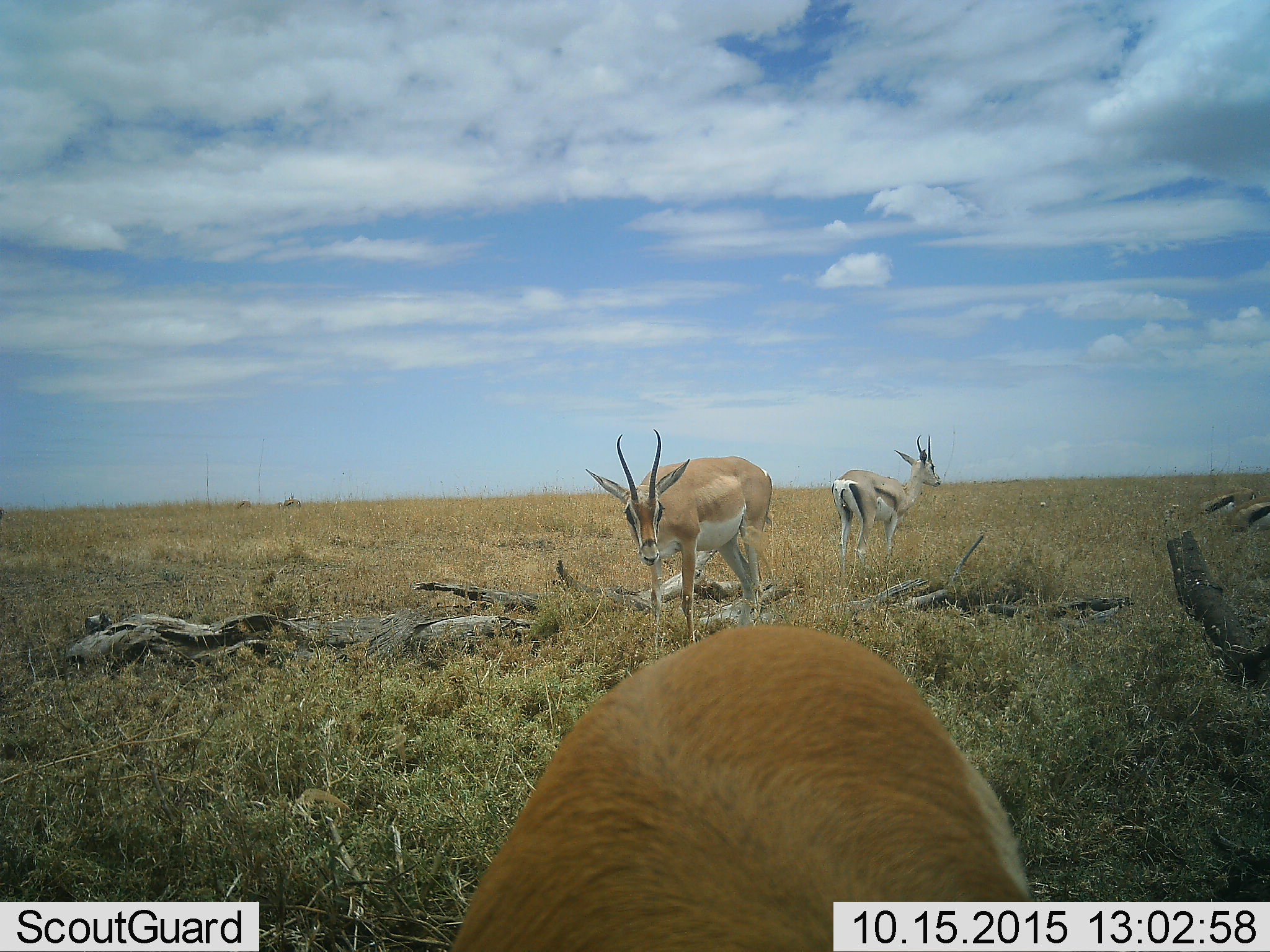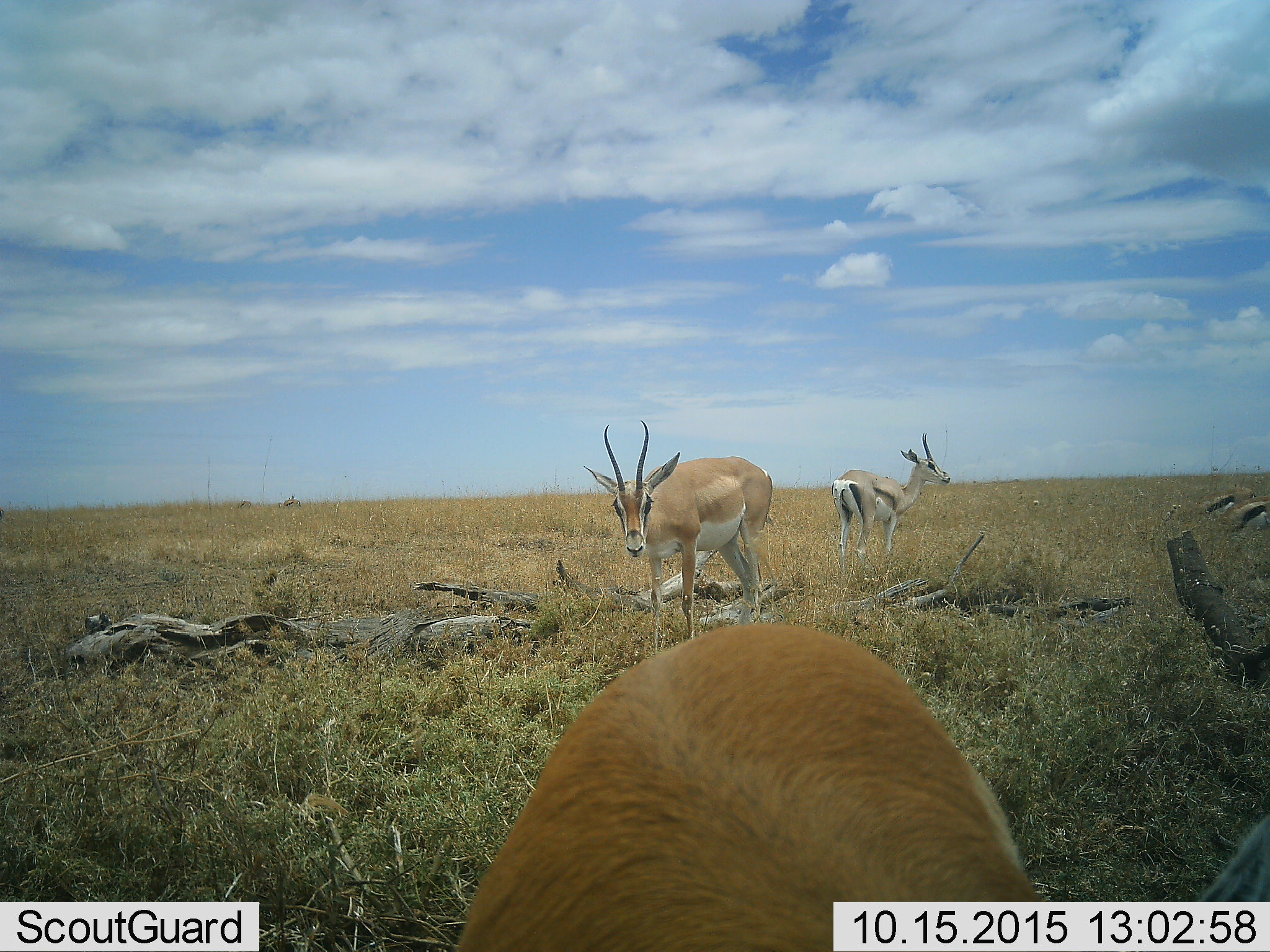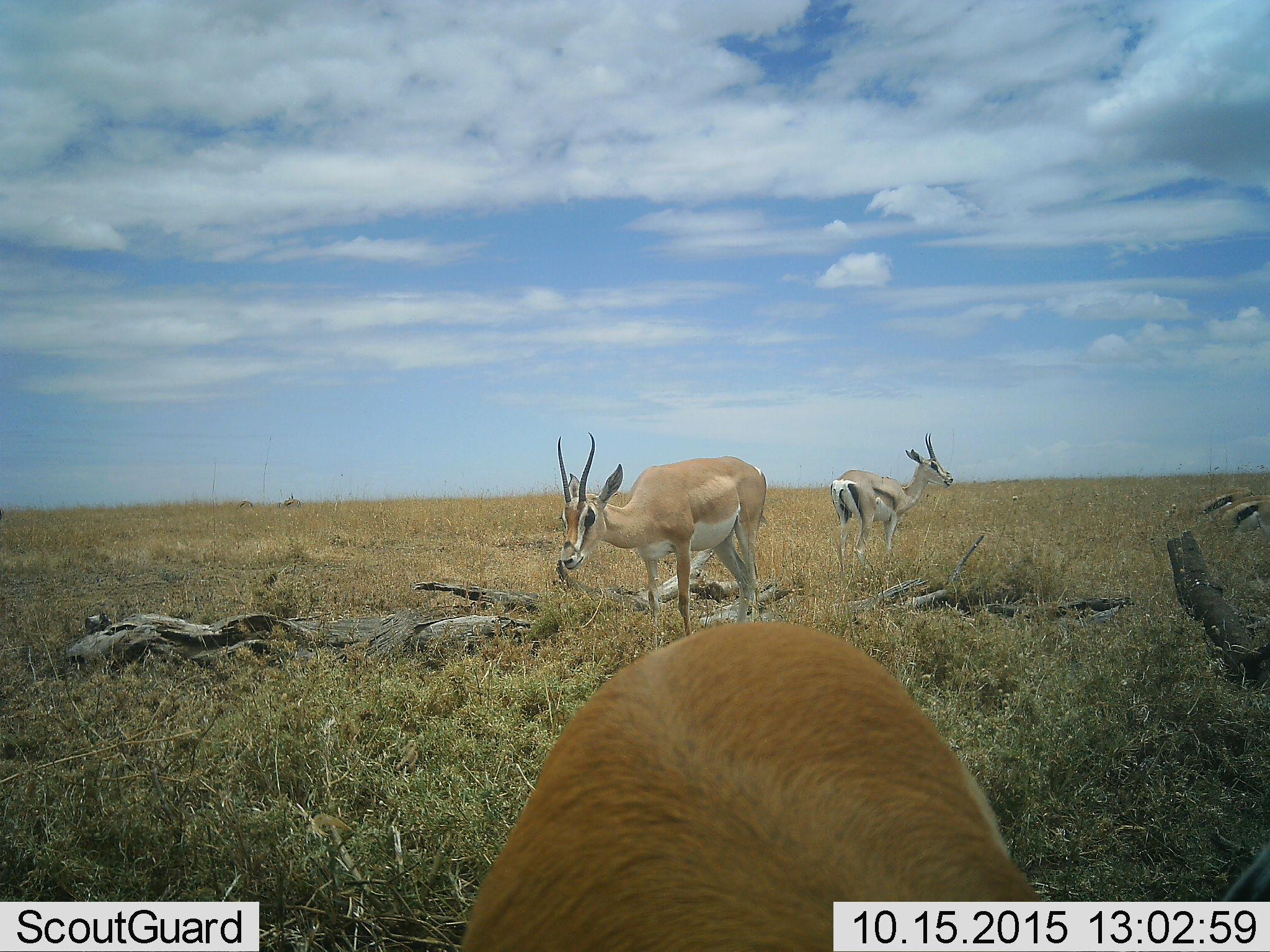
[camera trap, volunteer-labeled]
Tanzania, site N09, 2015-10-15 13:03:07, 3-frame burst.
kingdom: Animalia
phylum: Chordata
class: Mammalia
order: Artiodactyla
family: Bovidae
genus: Nanger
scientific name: Nanger granti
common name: grant's gazelle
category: gazellegrants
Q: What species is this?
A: Gazellegrants (grant's gazelle) (Nanger granti).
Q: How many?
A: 3.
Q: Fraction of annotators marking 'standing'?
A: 88%.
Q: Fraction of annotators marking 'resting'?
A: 0%.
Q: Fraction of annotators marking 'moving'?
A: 12%.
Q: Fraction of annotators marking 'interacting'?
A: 0%.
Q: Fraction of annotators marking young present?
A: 12%.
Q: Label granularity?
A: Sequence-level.